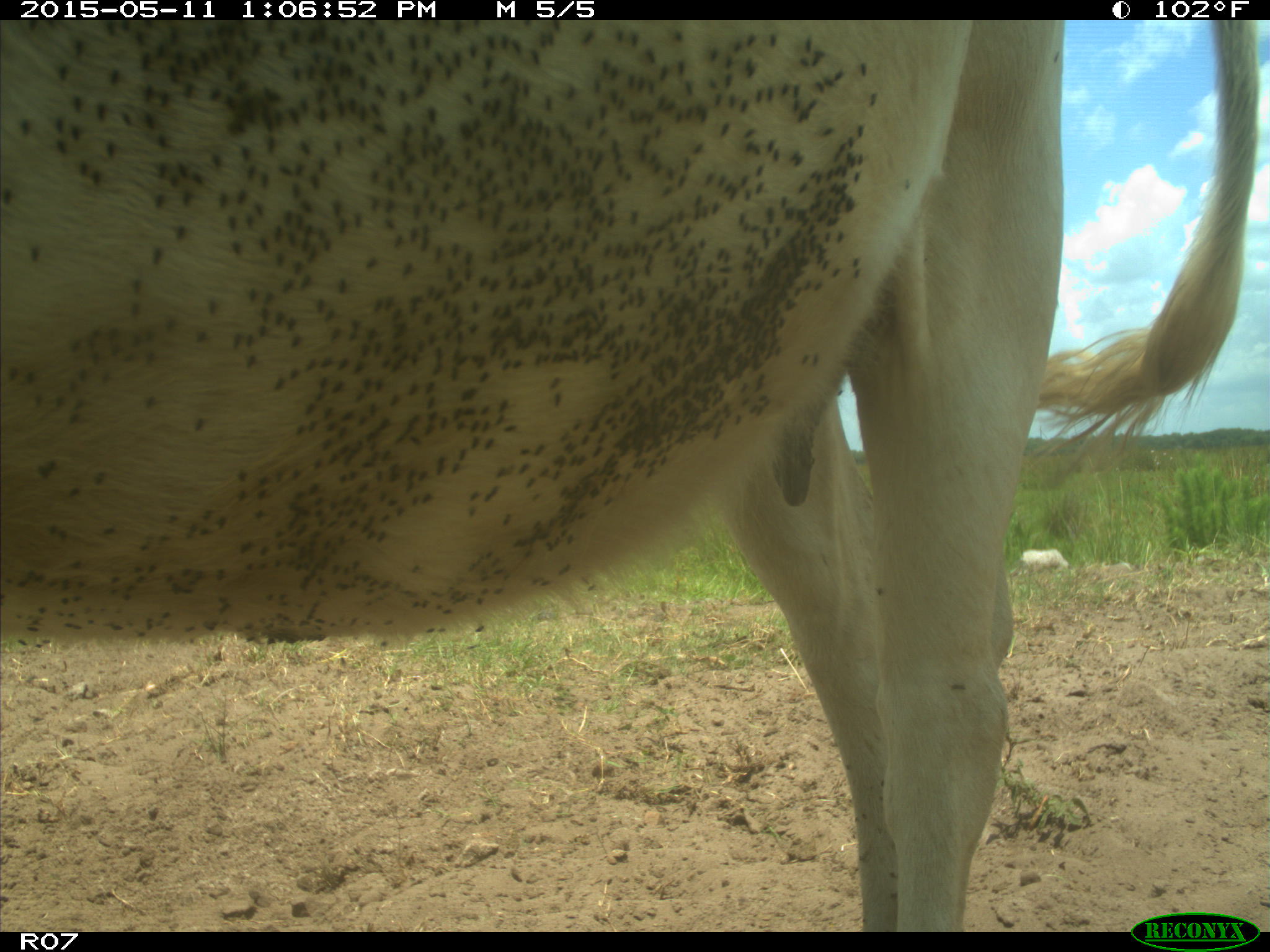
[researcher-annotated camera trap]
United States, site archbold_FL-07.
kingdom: Animalia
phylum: Chordata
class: Mammalia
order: Artiodactyla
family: Bovidae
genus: Bos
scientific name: Bos taurus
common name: domestic cow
Bos taurus (domestic cow).